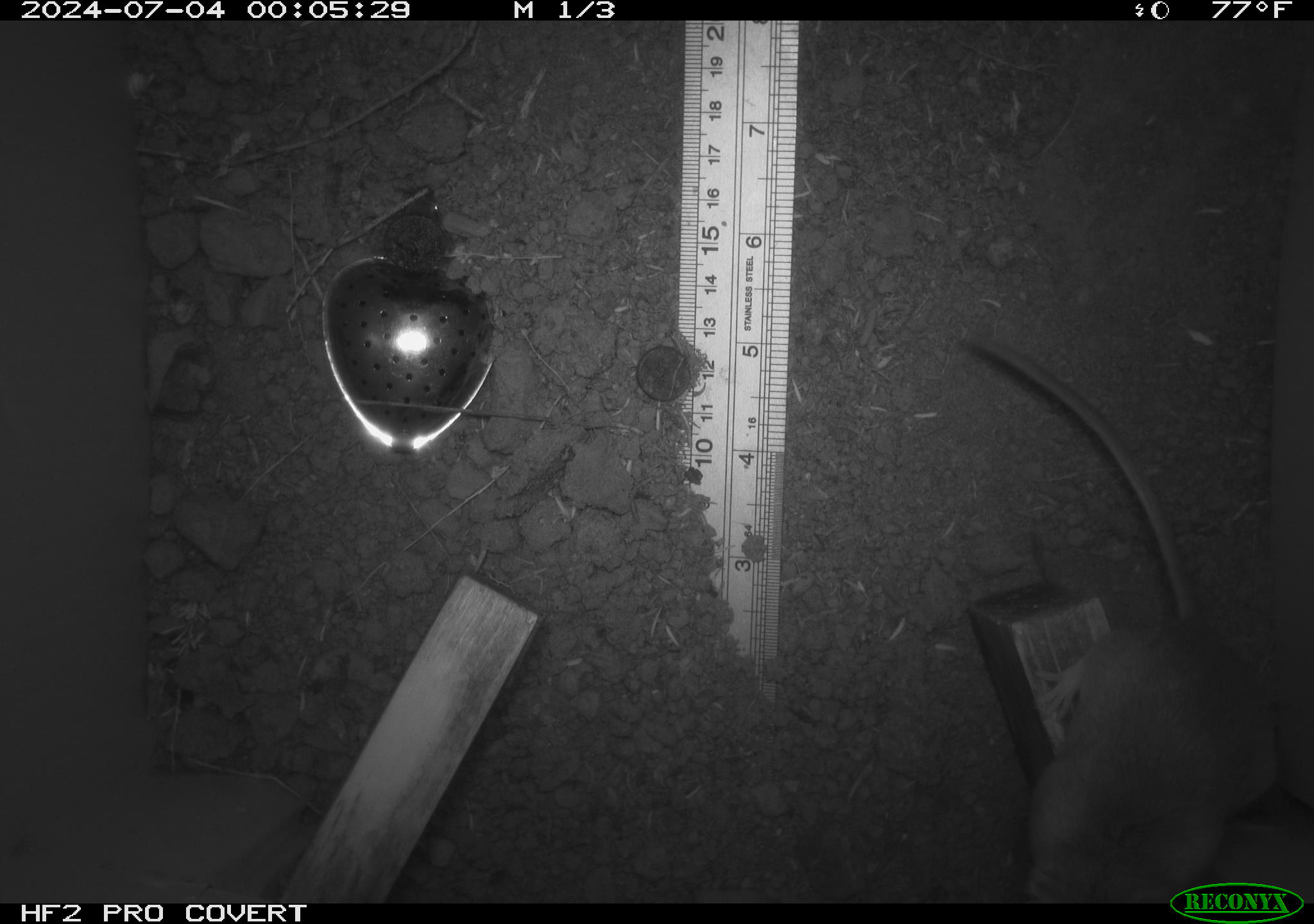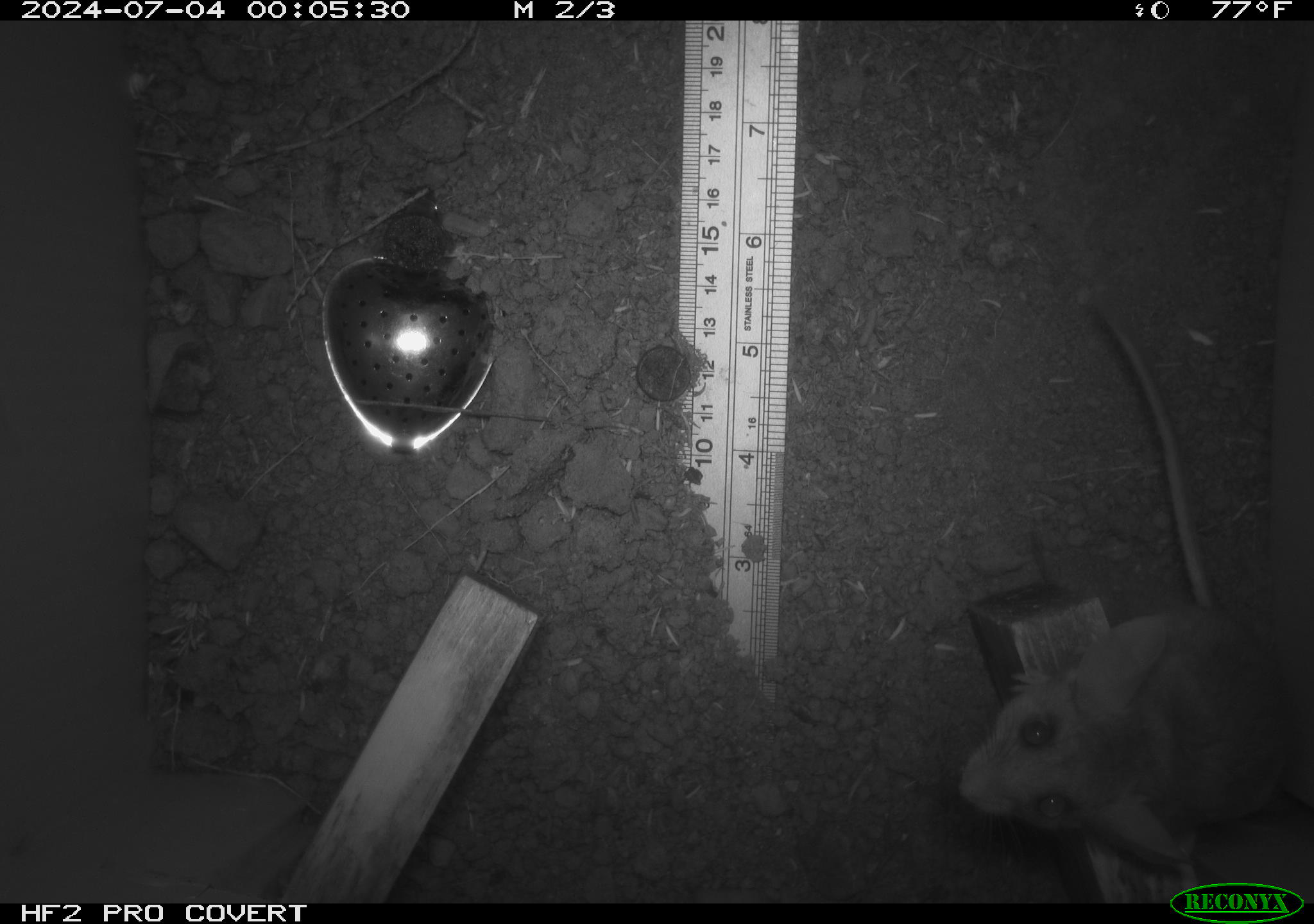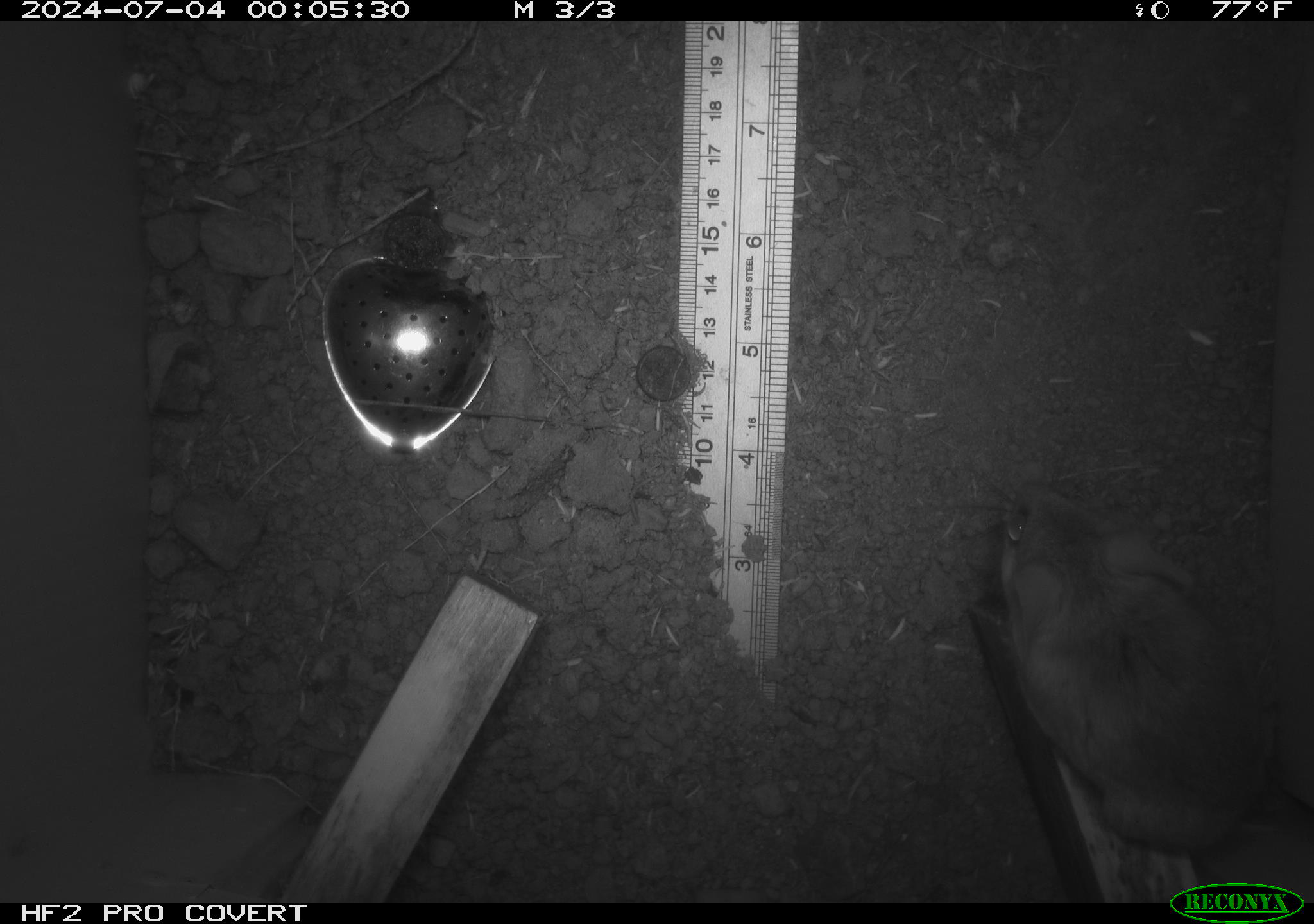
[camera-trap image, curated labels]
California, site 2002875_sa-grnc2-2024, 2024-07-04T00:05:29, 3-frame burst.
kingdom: Animalia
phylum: Chordata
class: Mammalia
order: Rodentia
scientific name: Rodentia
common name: rodent